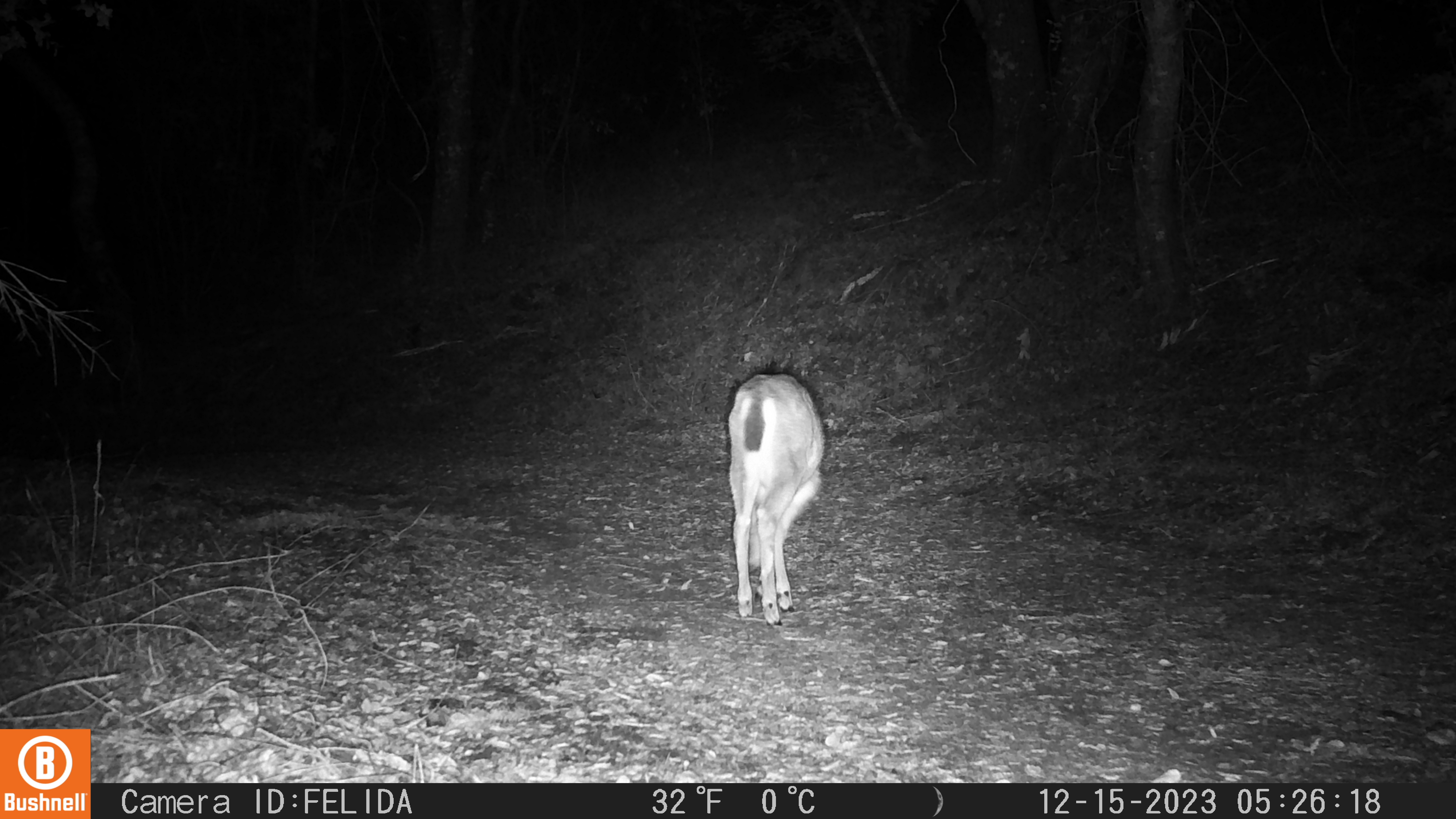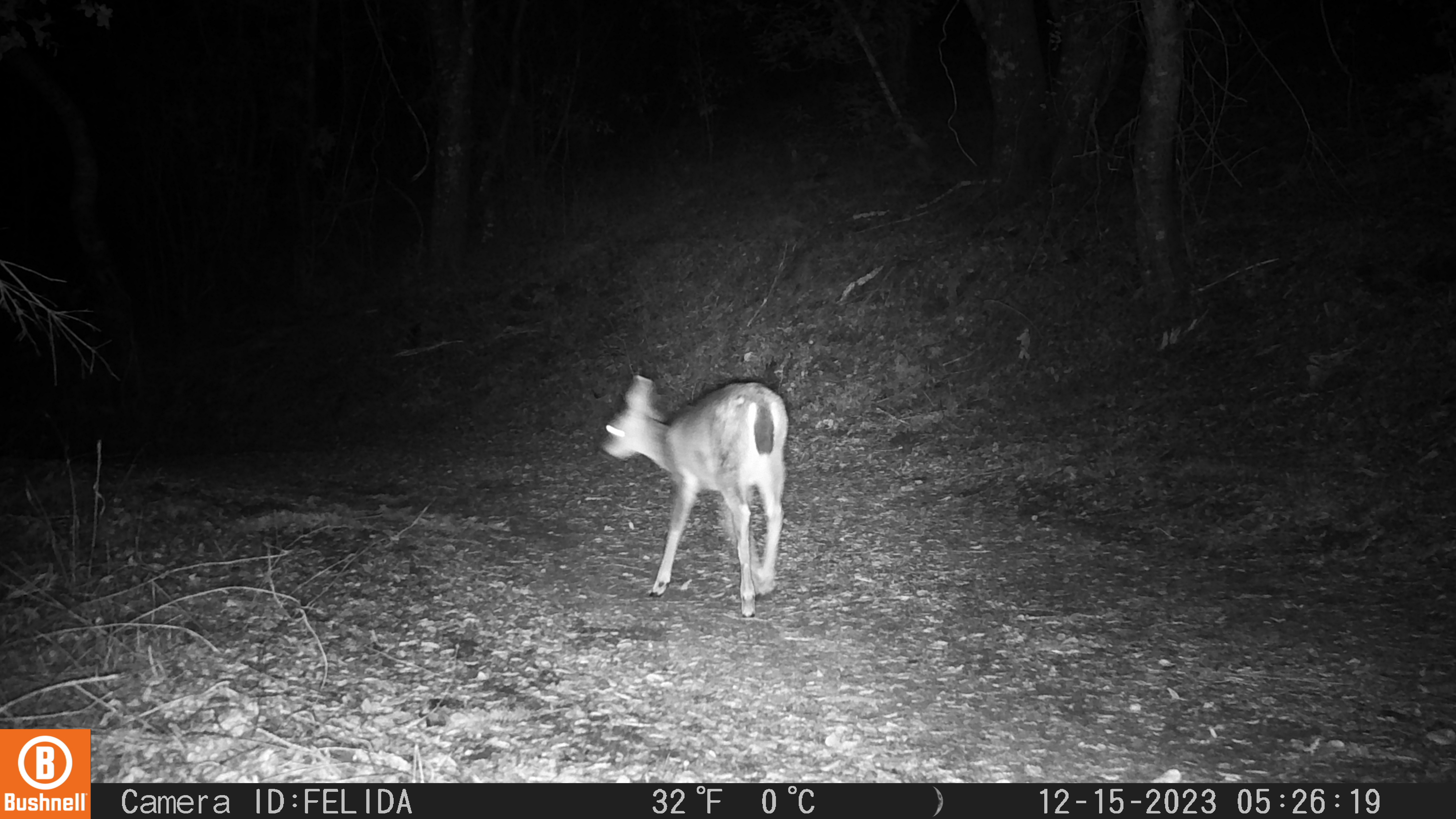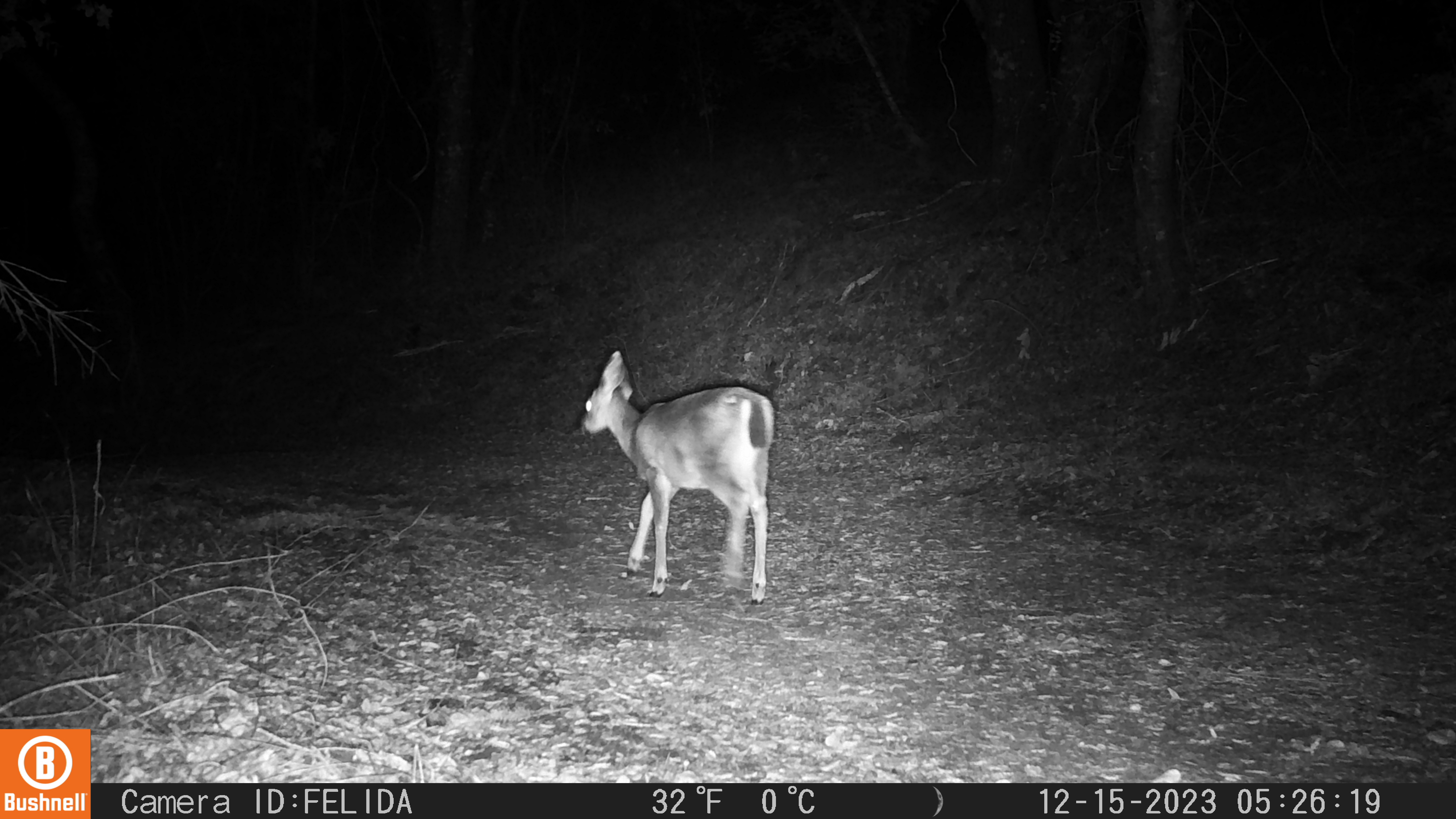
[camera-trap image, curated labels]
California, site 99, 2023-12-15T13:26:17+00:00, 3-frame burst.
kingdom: Animalia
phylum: Chordata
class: Mammalia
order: Artiodactyla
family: Cervidae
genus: Odocoileus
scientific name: Odocoileus hemionus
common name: mule deer